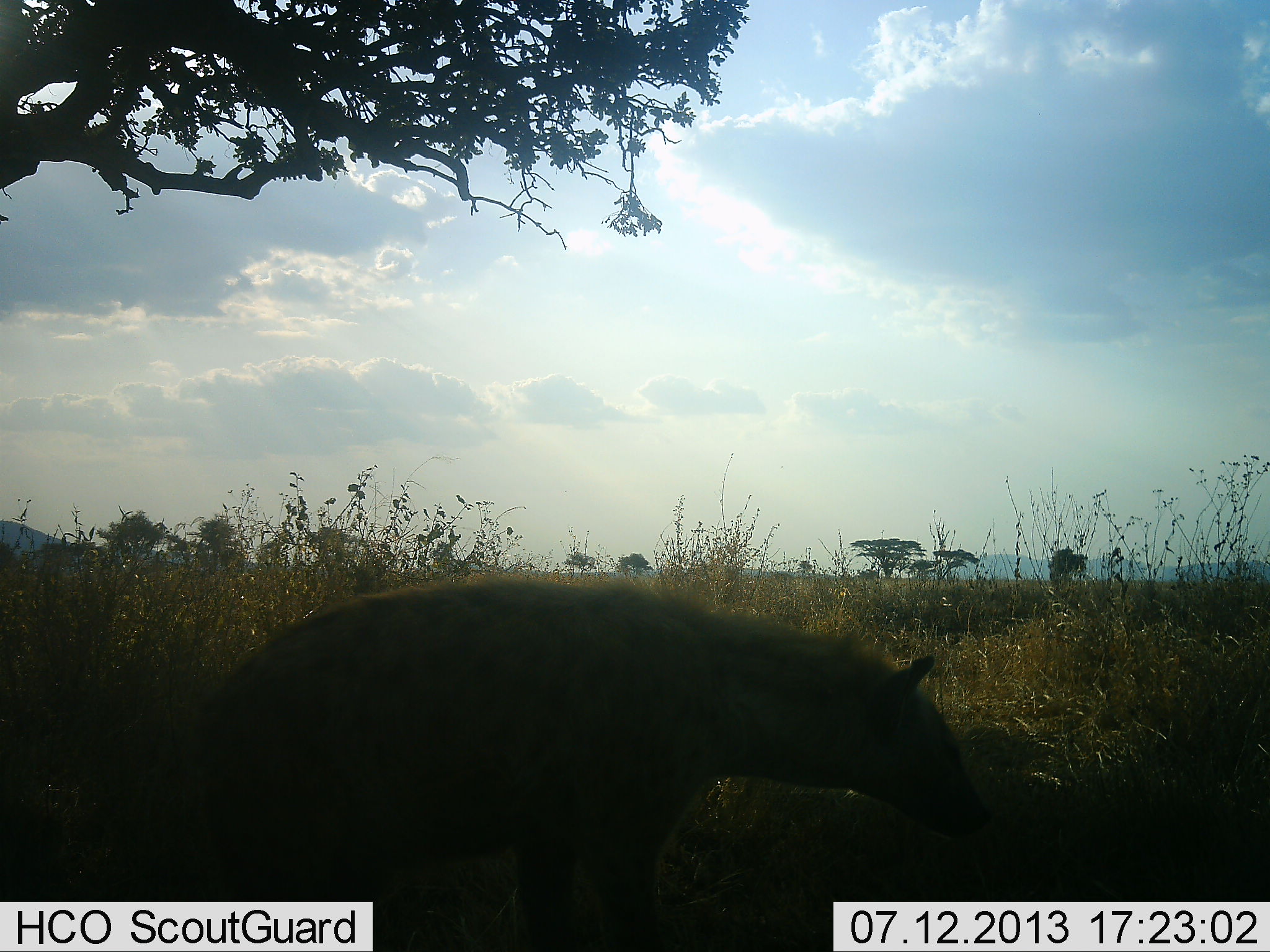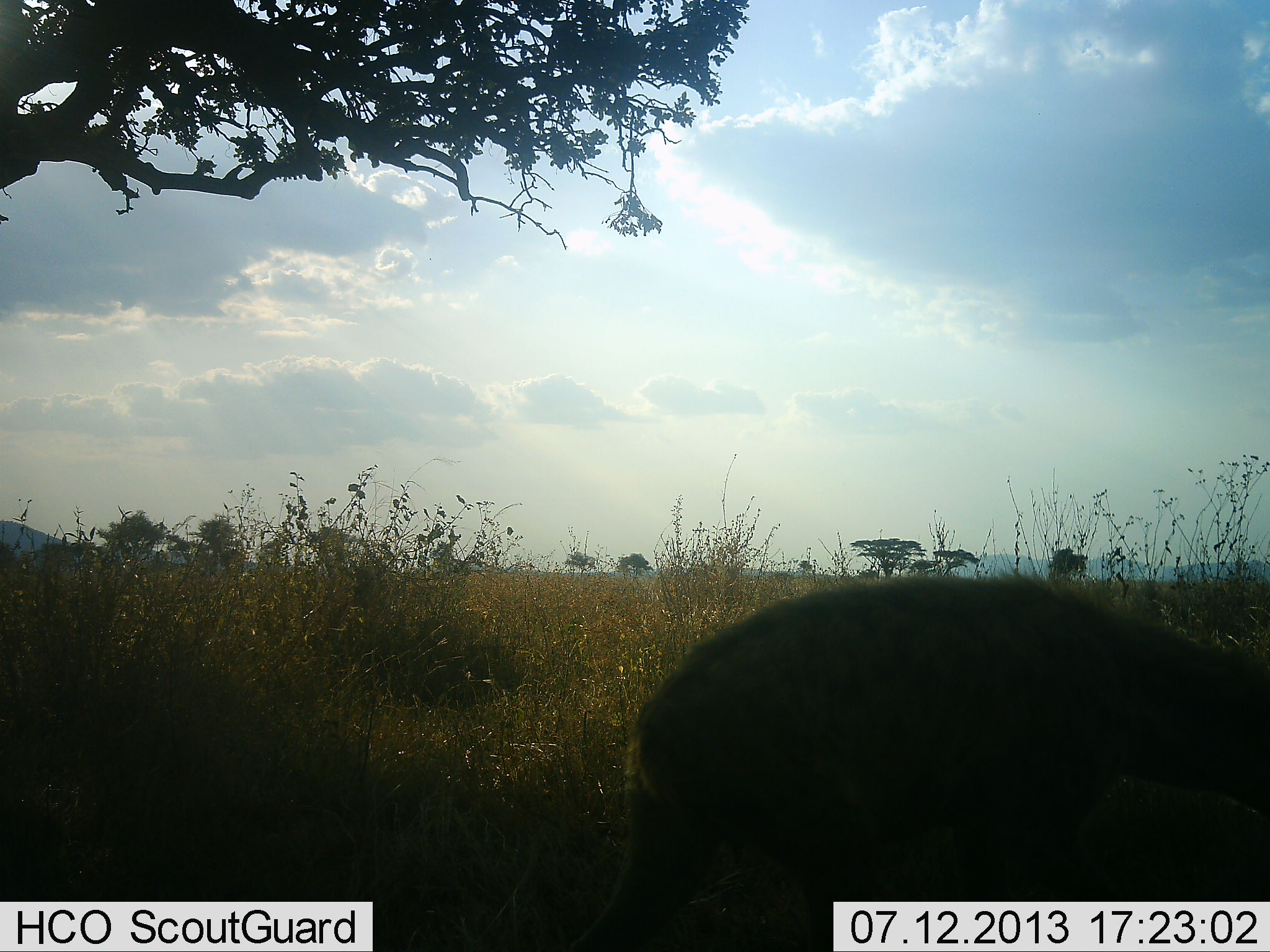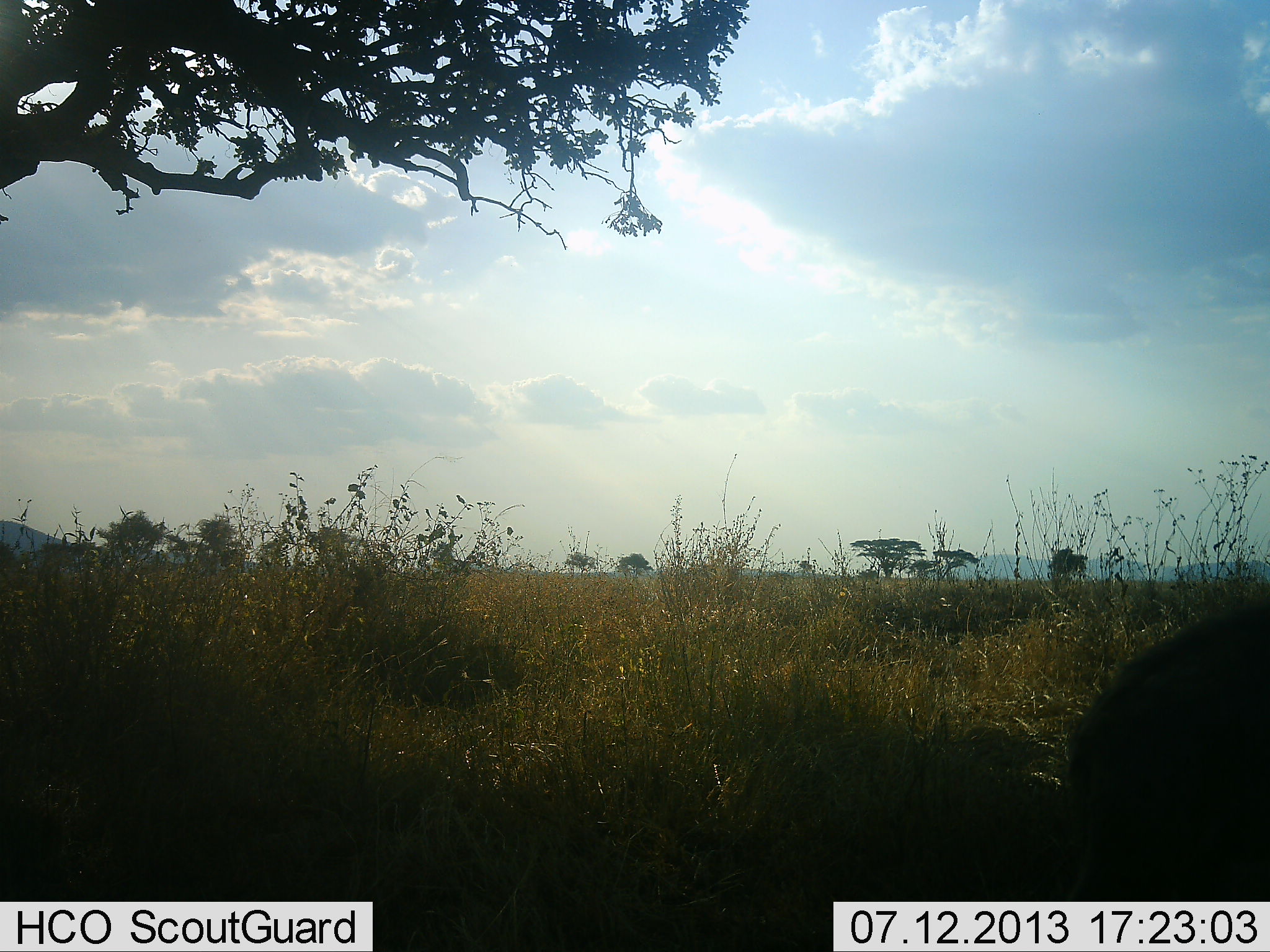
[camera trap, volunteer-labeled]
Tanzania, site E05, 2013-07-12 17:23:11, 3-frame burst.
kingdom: Animalia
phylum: Chordata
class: Mammalia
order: Carnivora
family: Hyaenidae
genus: Crocuta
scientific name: Crocuta crocuta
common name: spotted hyena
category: hyenaspotted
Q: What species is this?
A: Hyenaspotted (spotted hyena) (Crocuta crocuta).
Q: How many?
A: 1.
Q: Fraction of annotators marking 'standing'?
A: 8%.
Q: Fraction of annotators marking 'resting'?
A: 0%.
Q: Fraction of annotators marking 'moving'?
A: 96%.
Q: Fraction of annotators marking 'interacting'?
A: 0%.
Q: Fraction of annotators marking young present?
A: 0%.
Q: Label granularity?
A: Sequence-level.